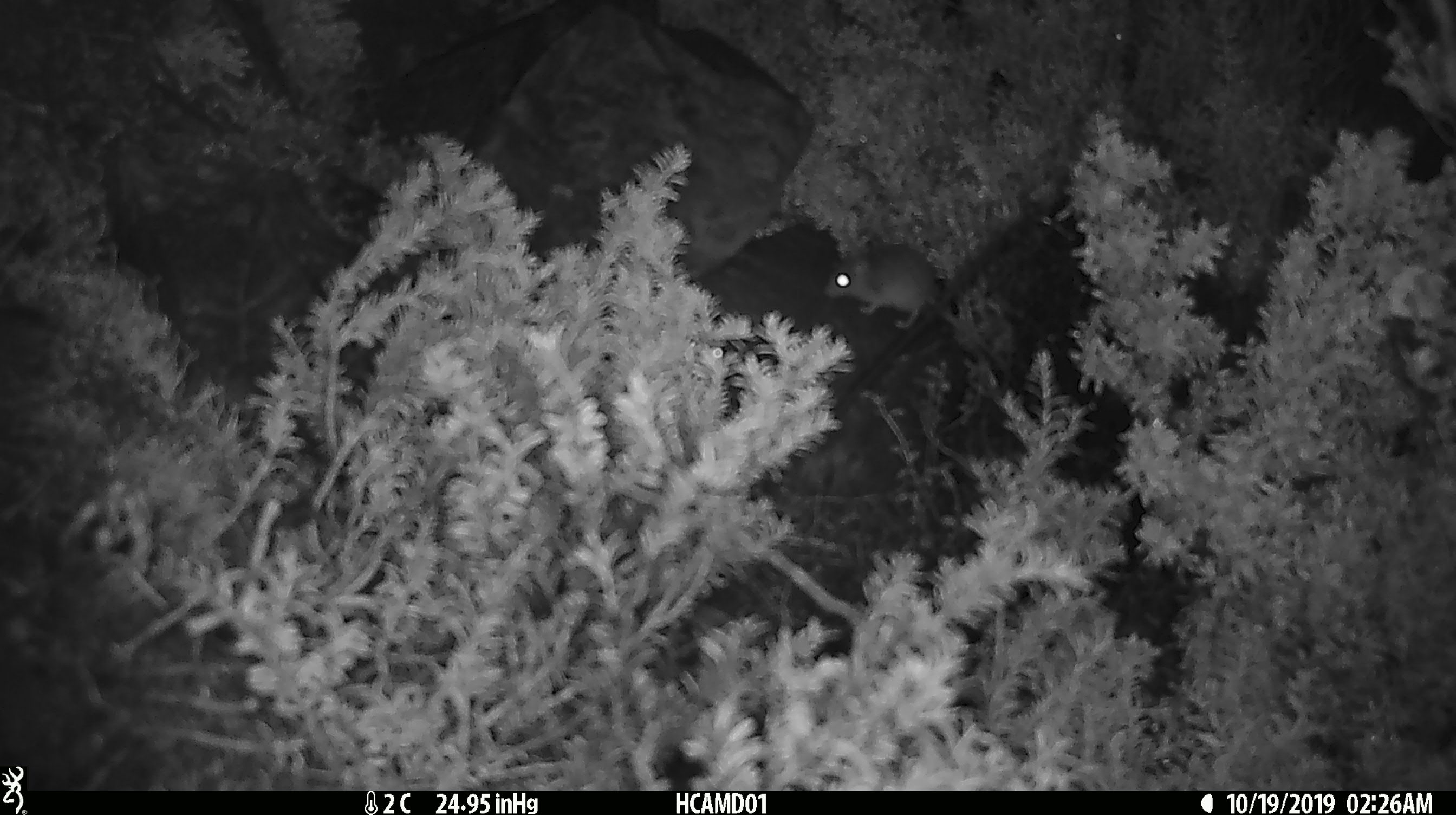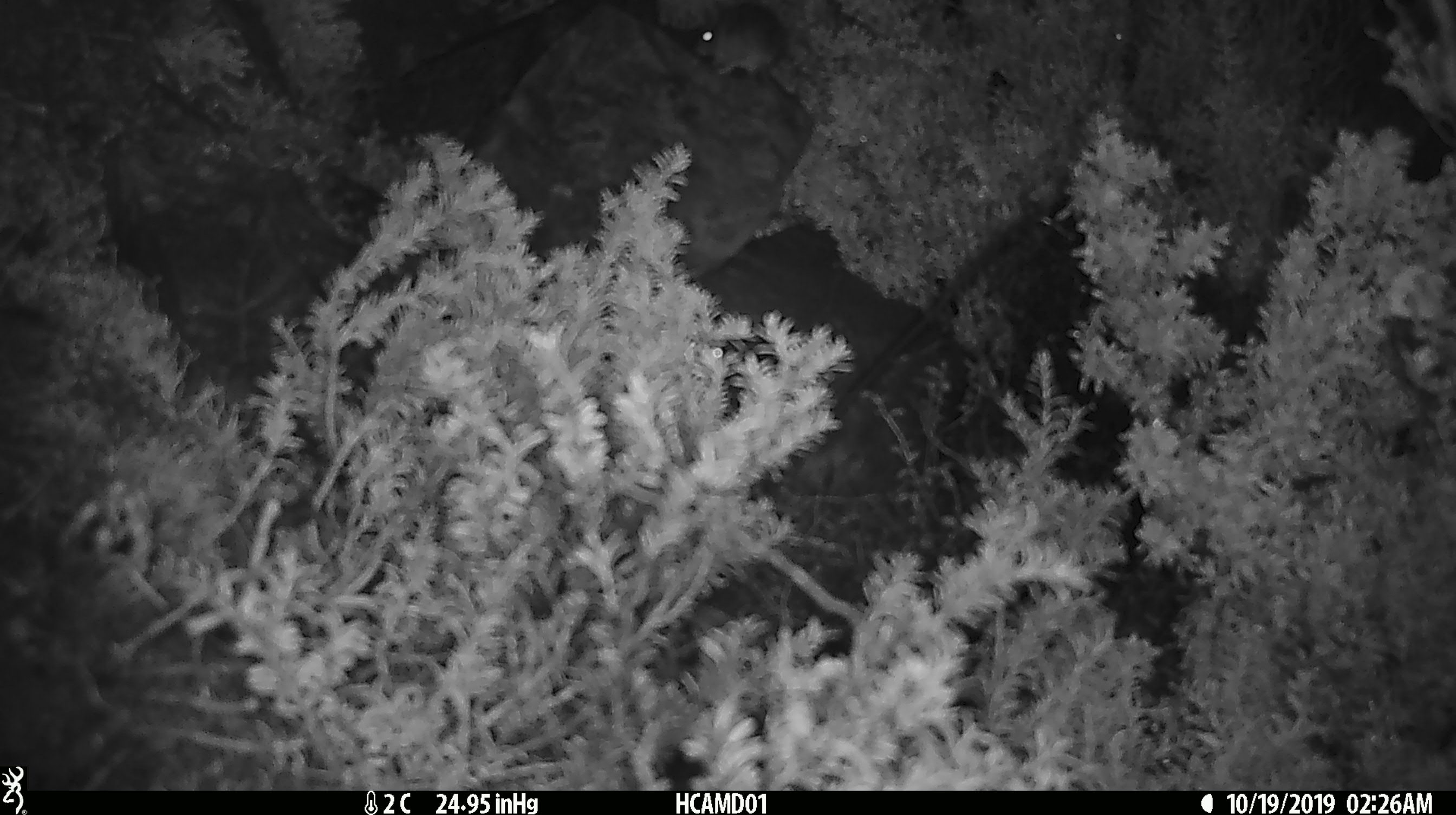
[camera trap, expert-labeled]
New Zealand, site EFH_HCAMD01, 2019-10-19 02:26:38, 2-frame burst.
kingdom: Animalia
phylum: Chordata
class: Mammalia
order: Rodentia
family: Muridae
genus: Mus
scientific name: Mus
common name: mouse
Mouse (Mus).